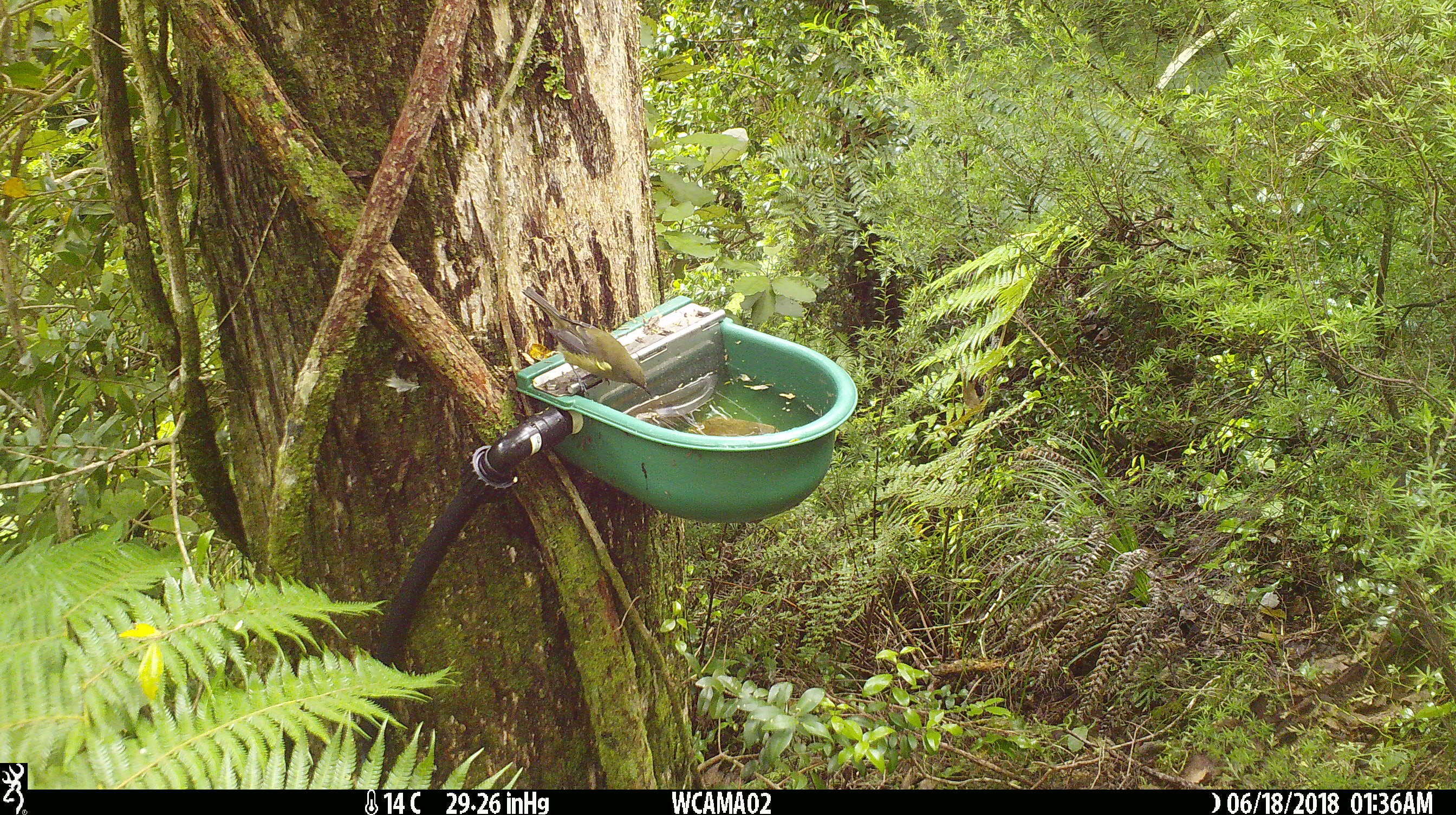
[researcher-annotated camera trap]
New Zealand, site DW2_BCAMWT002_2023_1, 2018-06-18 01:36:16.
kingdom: Animalia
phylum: Chordata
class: Aves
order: Passeriformes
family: Meliphagidae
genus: Anthornis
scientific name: Anthornis melanura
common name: new zealand bellbird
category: bellbird